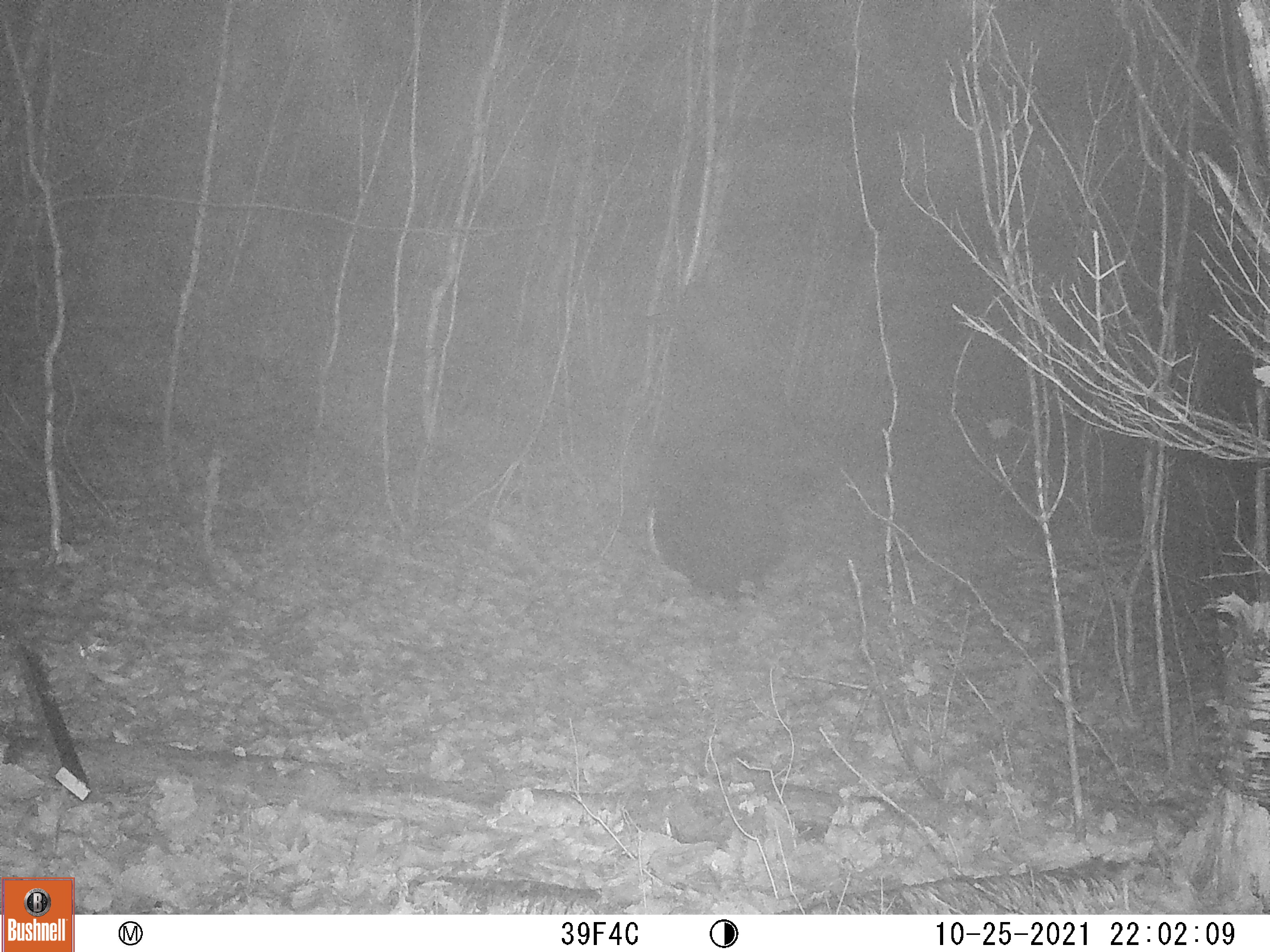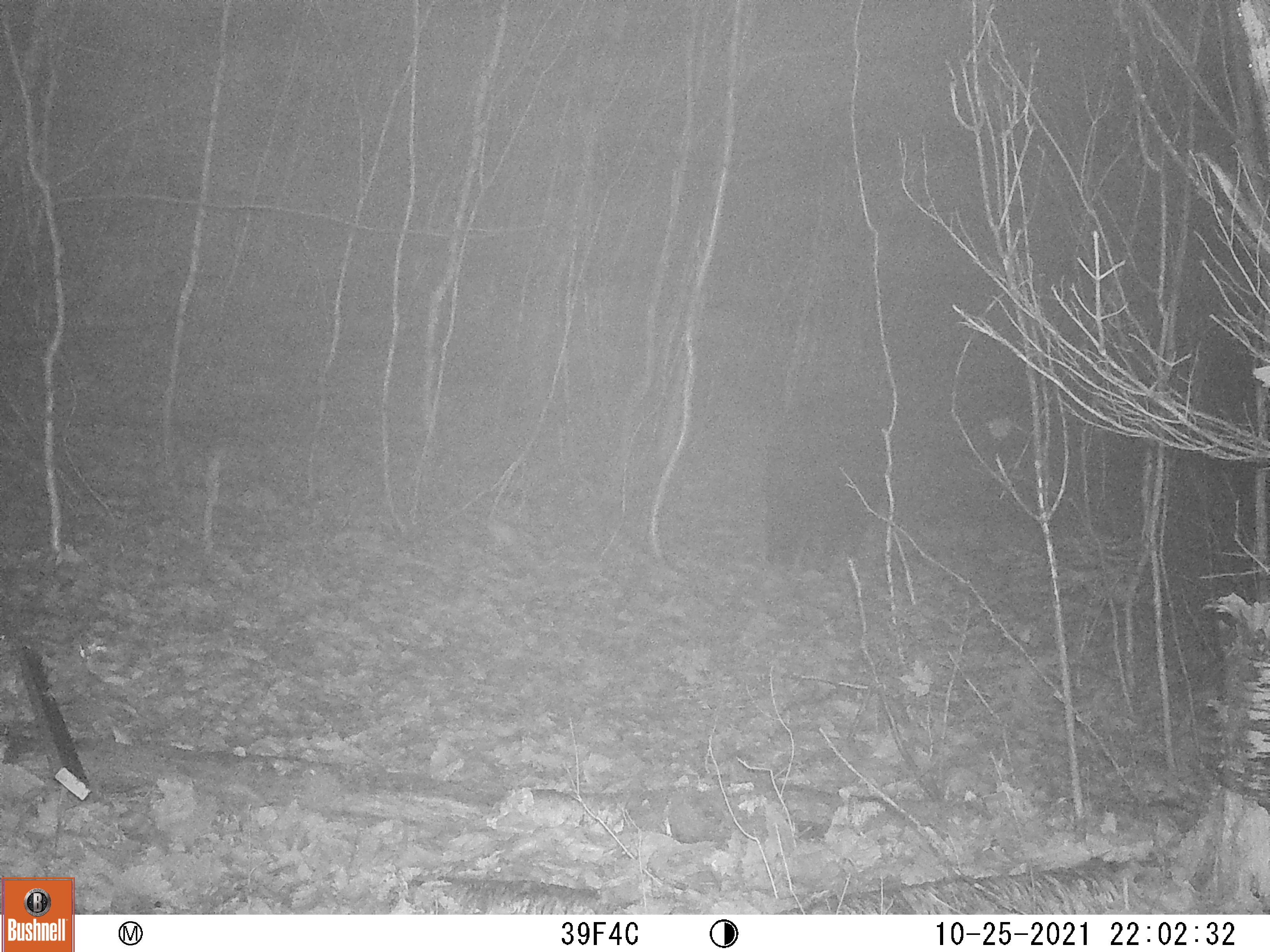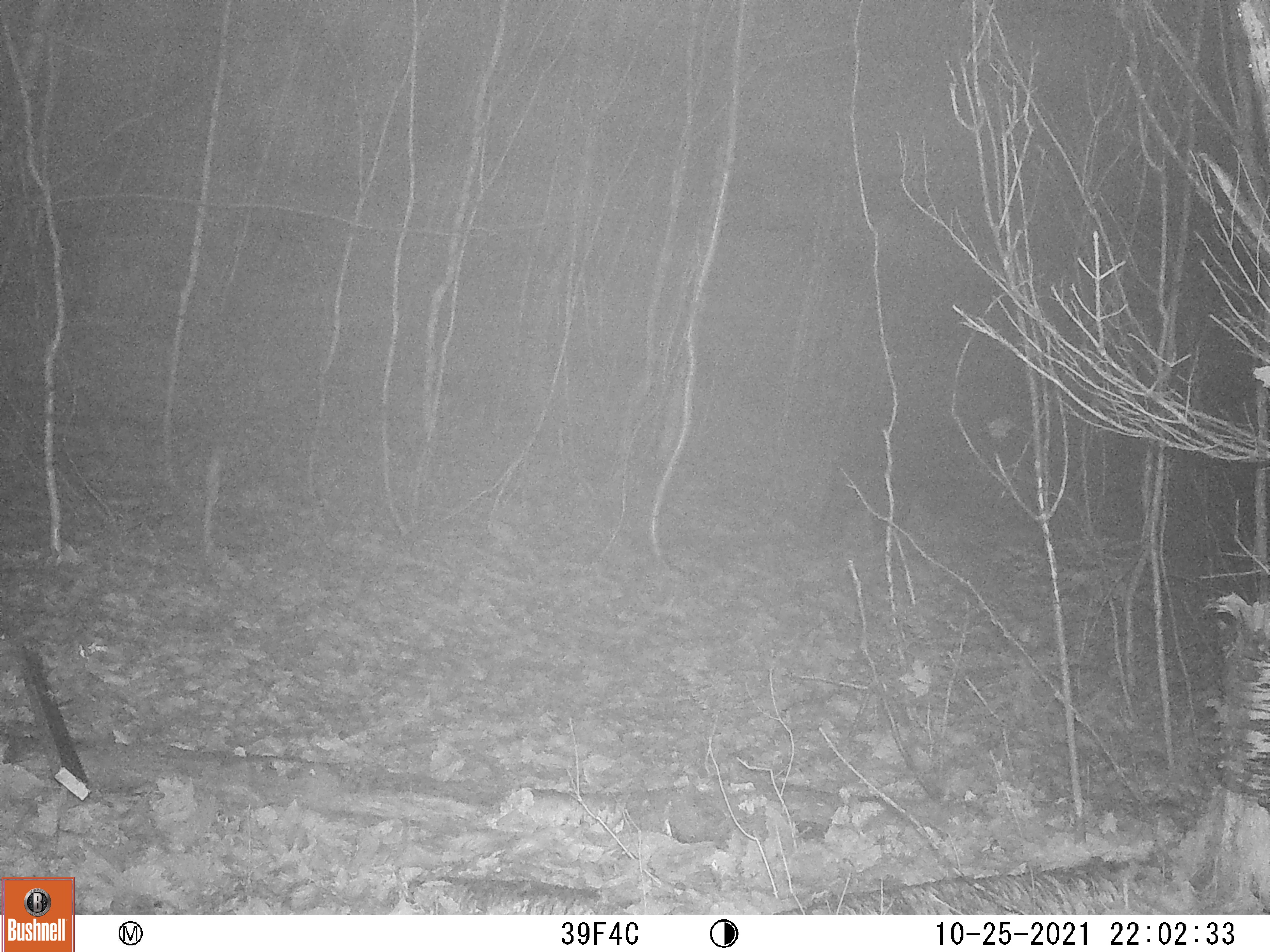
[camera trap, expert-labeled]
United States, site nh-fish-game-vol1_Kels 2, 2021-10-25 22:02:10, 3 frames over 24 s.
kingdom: Animalia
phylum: Chordata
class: Mammalia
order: Carnivora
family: Ursidae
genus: Ursus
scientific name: Ursus americanus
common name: black bear